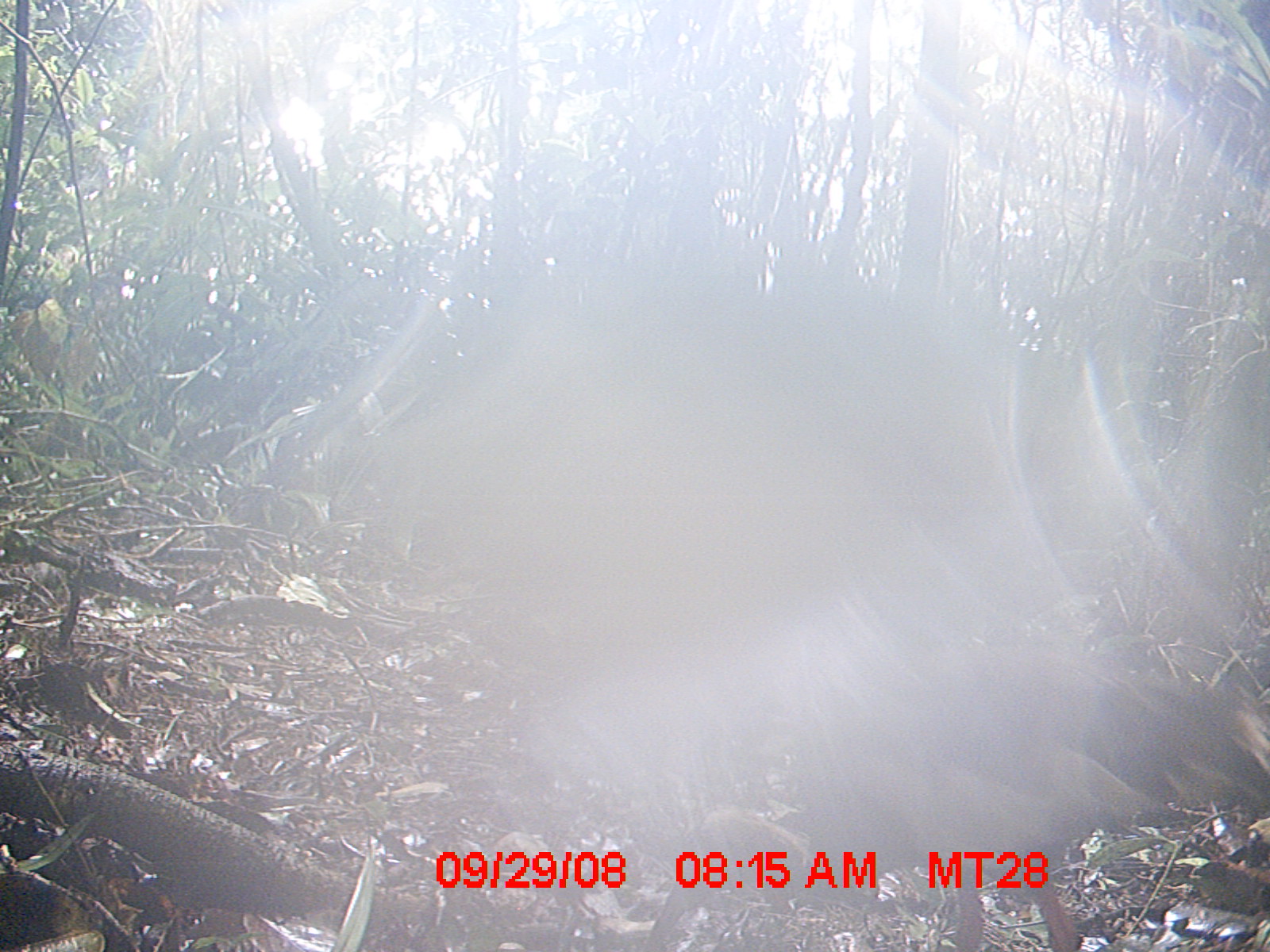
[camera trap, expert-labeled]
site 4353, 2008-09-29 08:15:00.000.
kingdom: Animalia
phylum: Chordata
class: Aves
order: Cuculiformes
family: Cuculidae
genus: Coua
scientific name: Coua serriana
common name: red-breasted coua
Coua serriana (red-breasted coua), count 1.